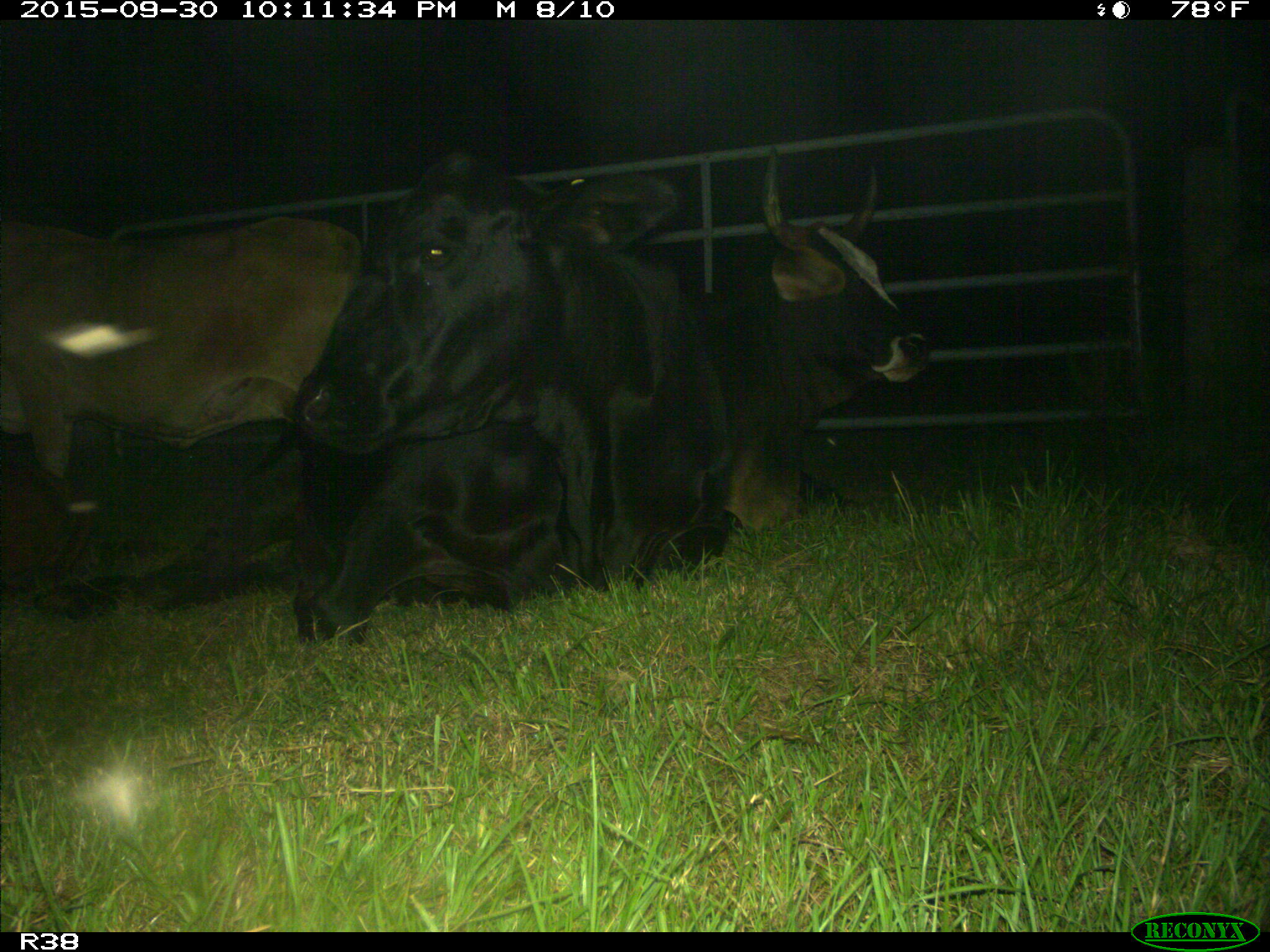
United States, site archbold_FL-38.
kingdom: Animalia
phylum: Chordata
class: Mammalia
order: Artiodactyla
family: Bovidae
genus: Bos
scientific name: Bos taurus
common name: domestic cow